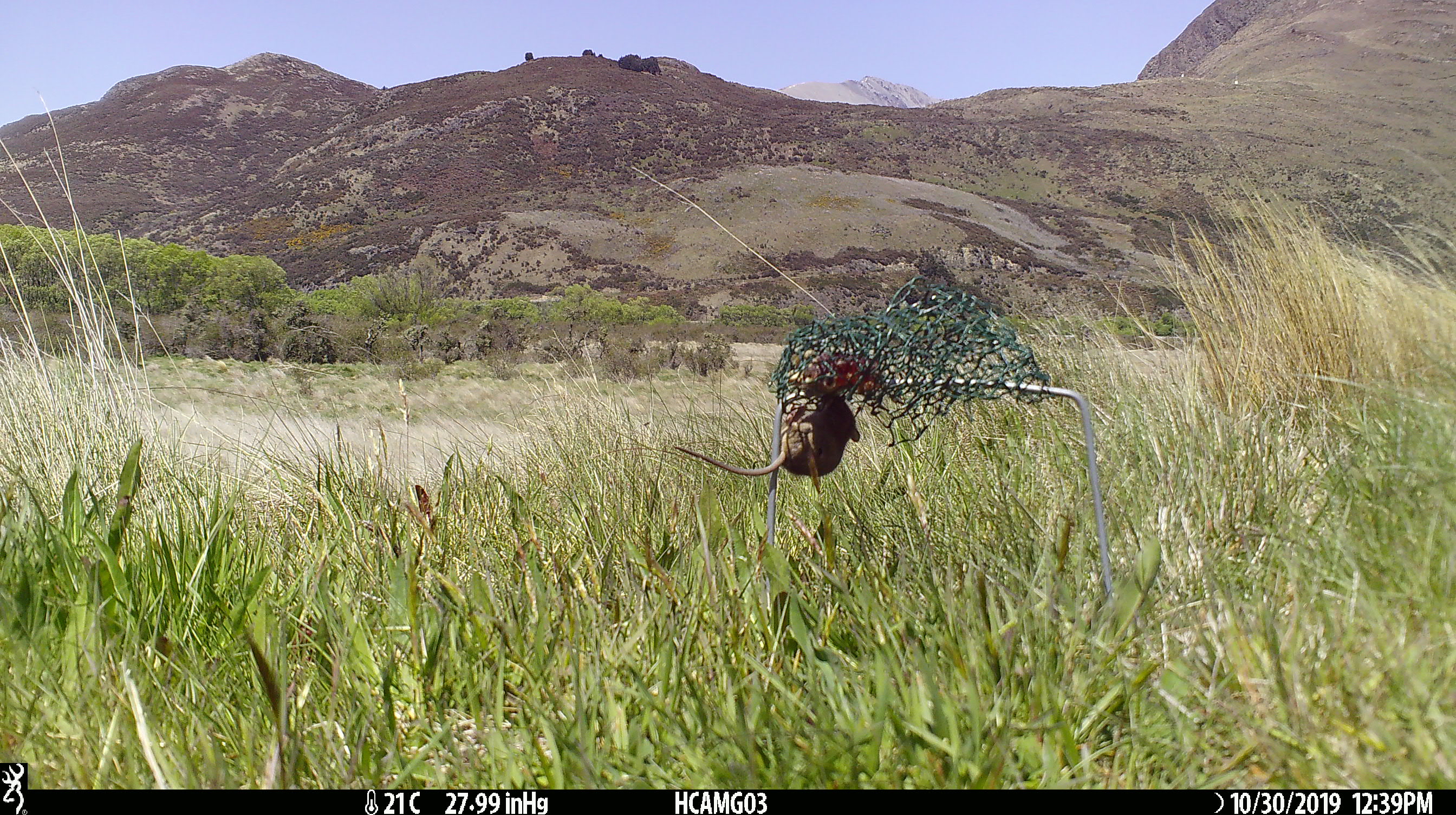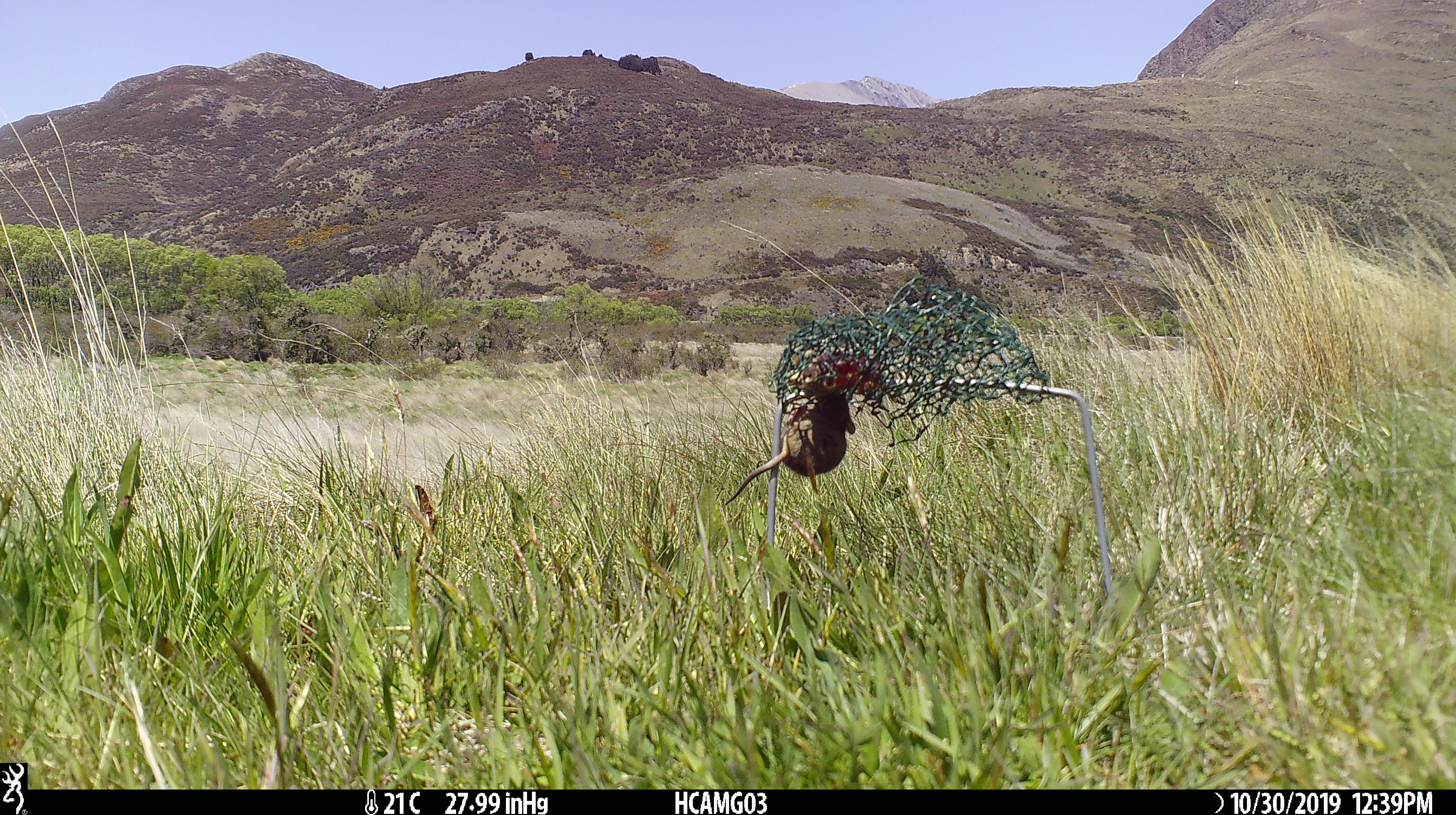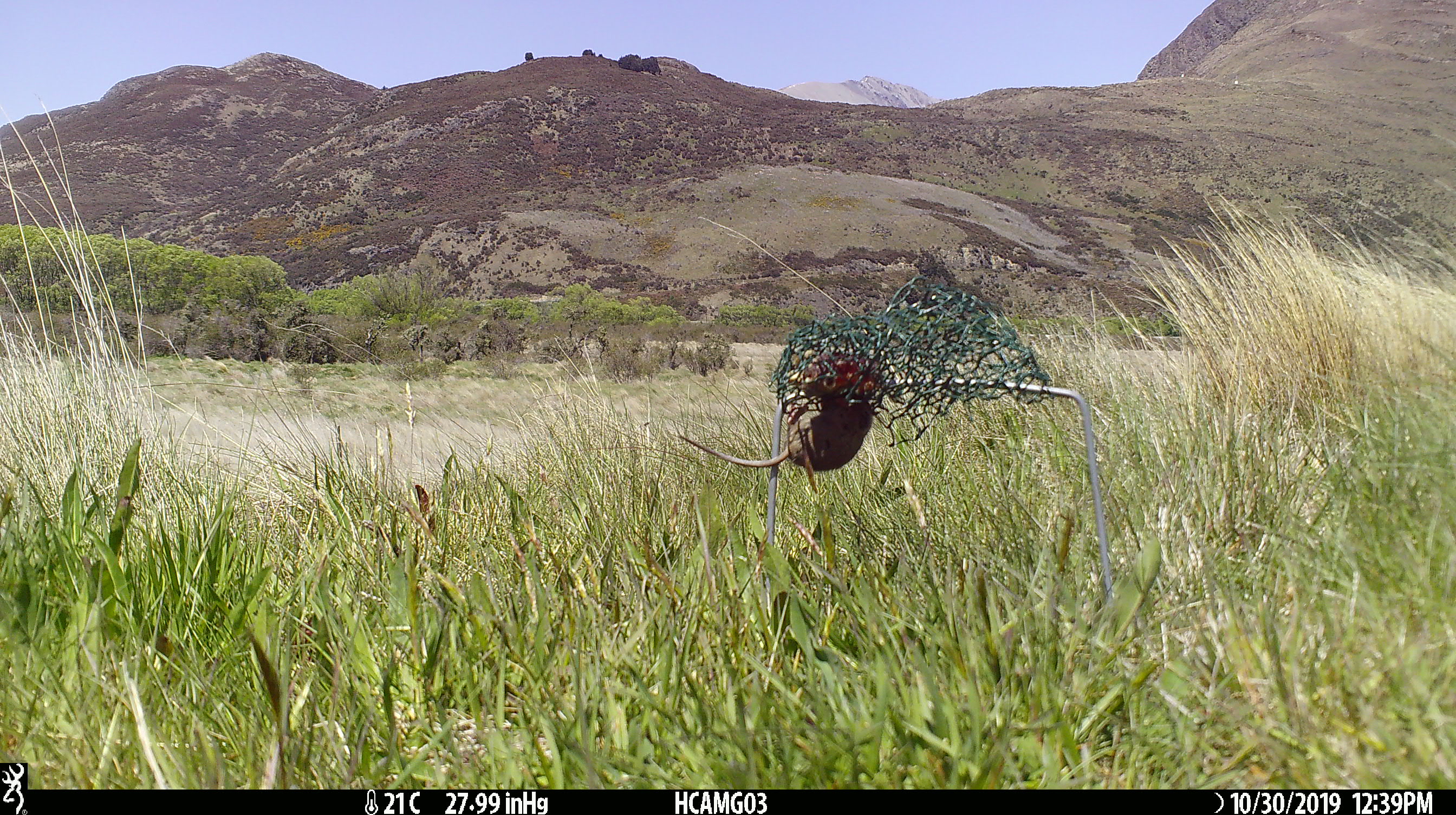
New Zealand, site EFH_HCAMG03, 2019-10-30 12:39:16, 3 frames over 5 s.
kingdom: Animalia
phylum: Chordata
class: Mammalia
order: Rodentia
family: Muridae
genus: Mus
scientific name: Mus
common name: mouse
Mouse (Mus).